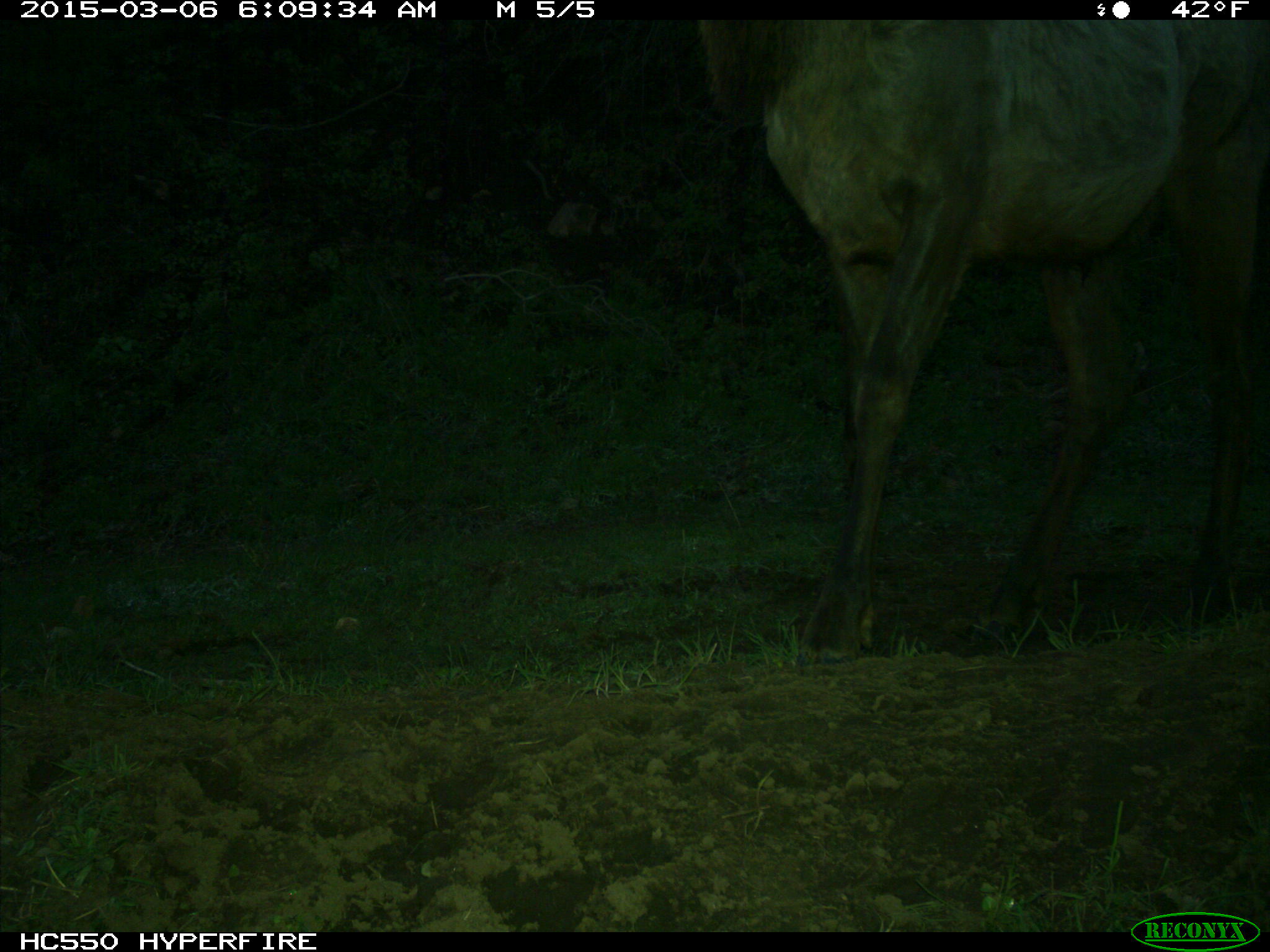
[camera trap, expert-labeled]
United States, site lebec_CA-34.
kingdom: Animalia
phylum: Chordata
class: Mammalia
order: Artiodactyla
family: Cervidae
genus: Cervus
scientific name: Cervus canadensis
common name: elk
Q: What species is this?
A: Cervus canadensis (elk).